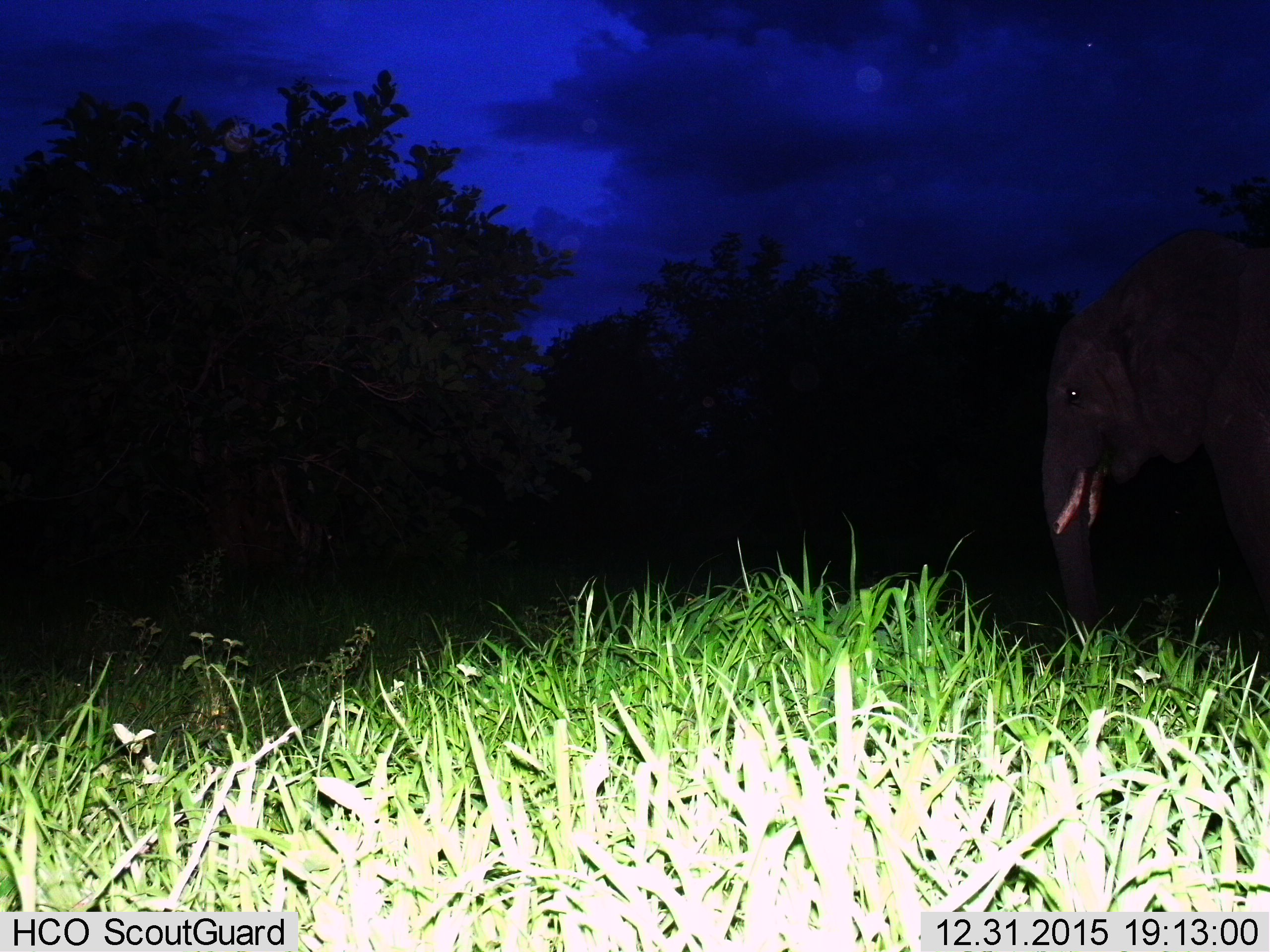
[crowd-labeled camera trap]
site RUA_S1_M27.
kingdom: Animalia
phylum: Chordata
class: Mammalia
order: Proboscidea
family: Elephantidae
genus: Loxodonta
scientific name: Loxodonta africana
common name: african bush elephant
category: elephant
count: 1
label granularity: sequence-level